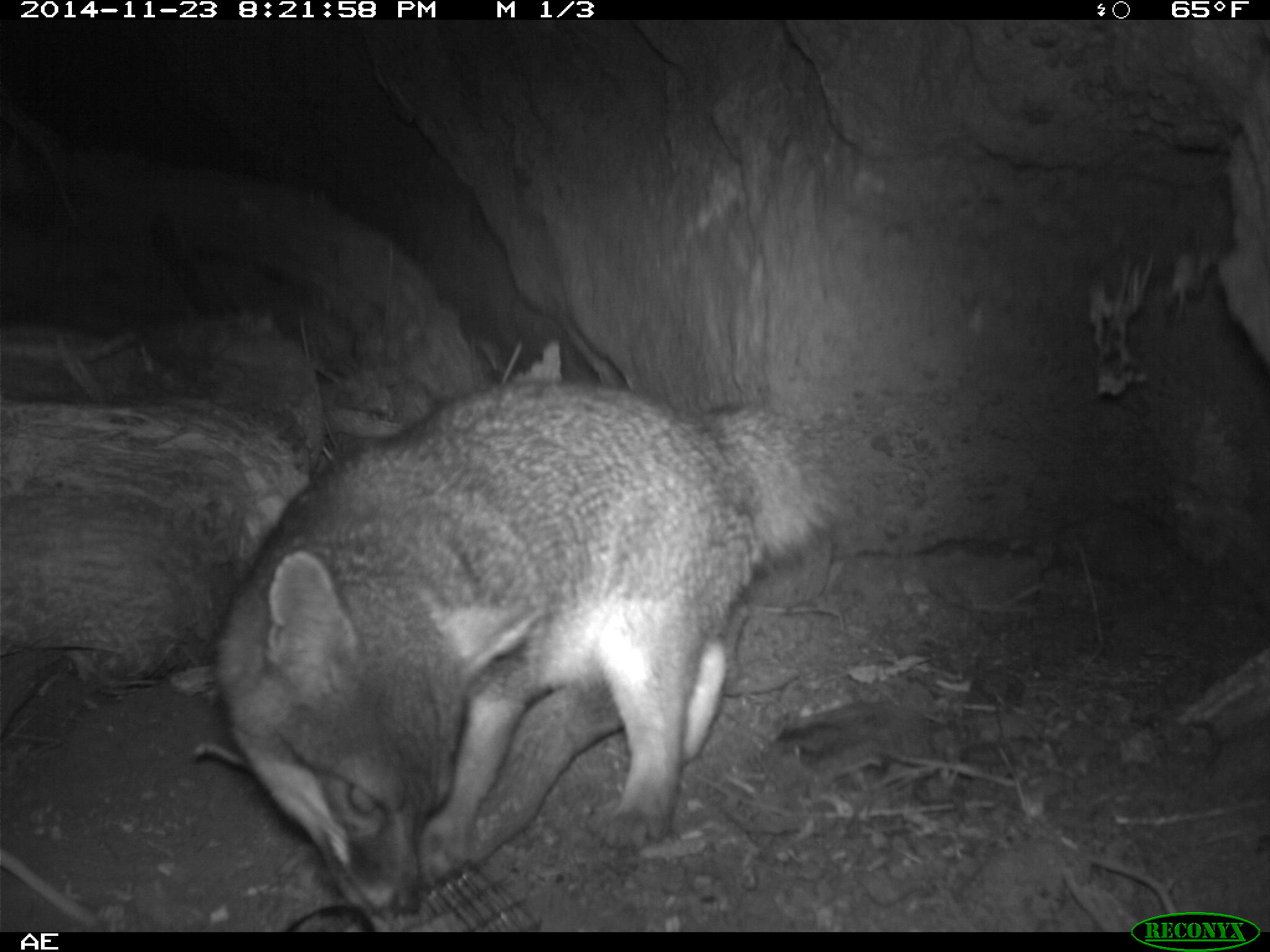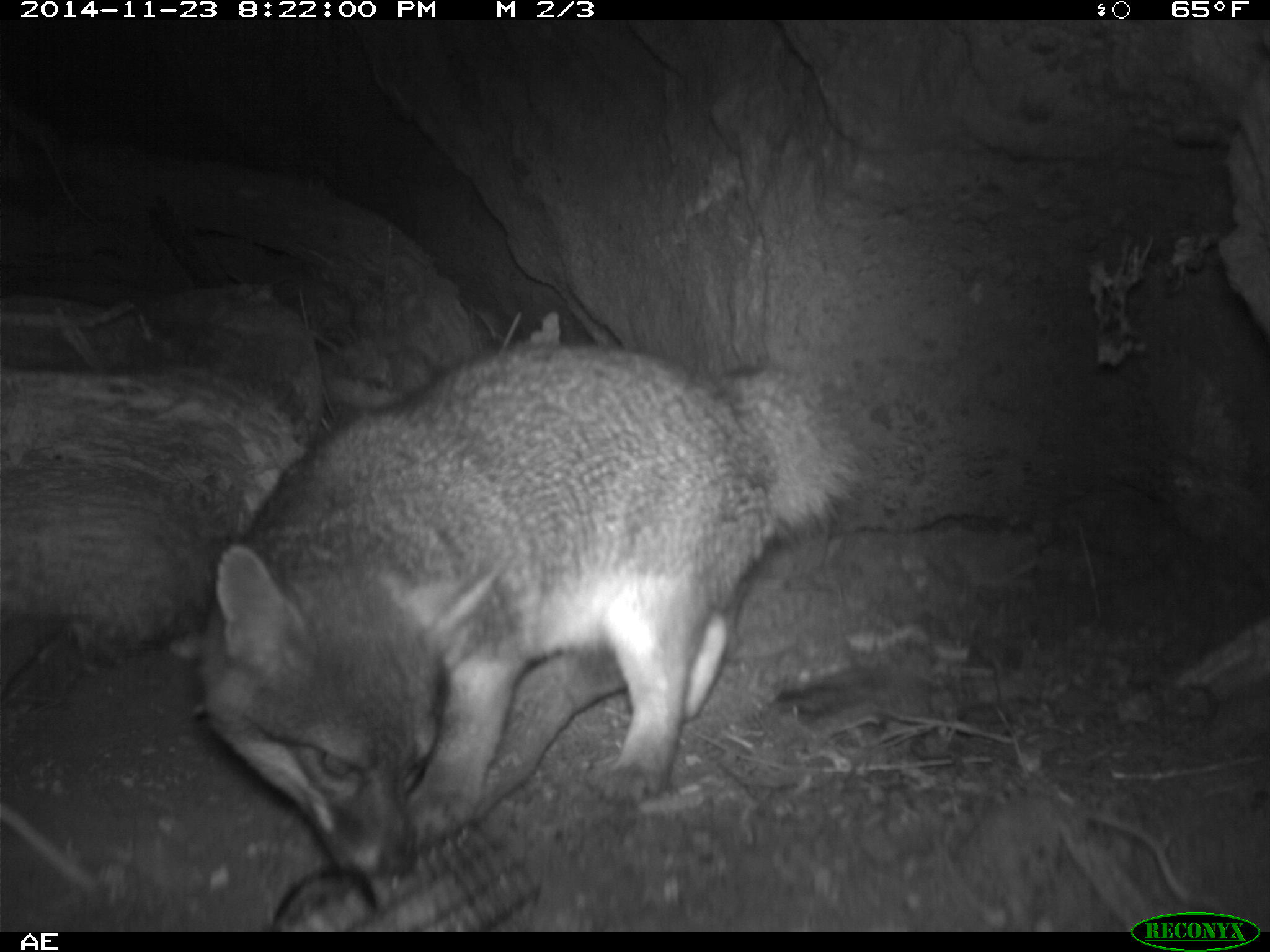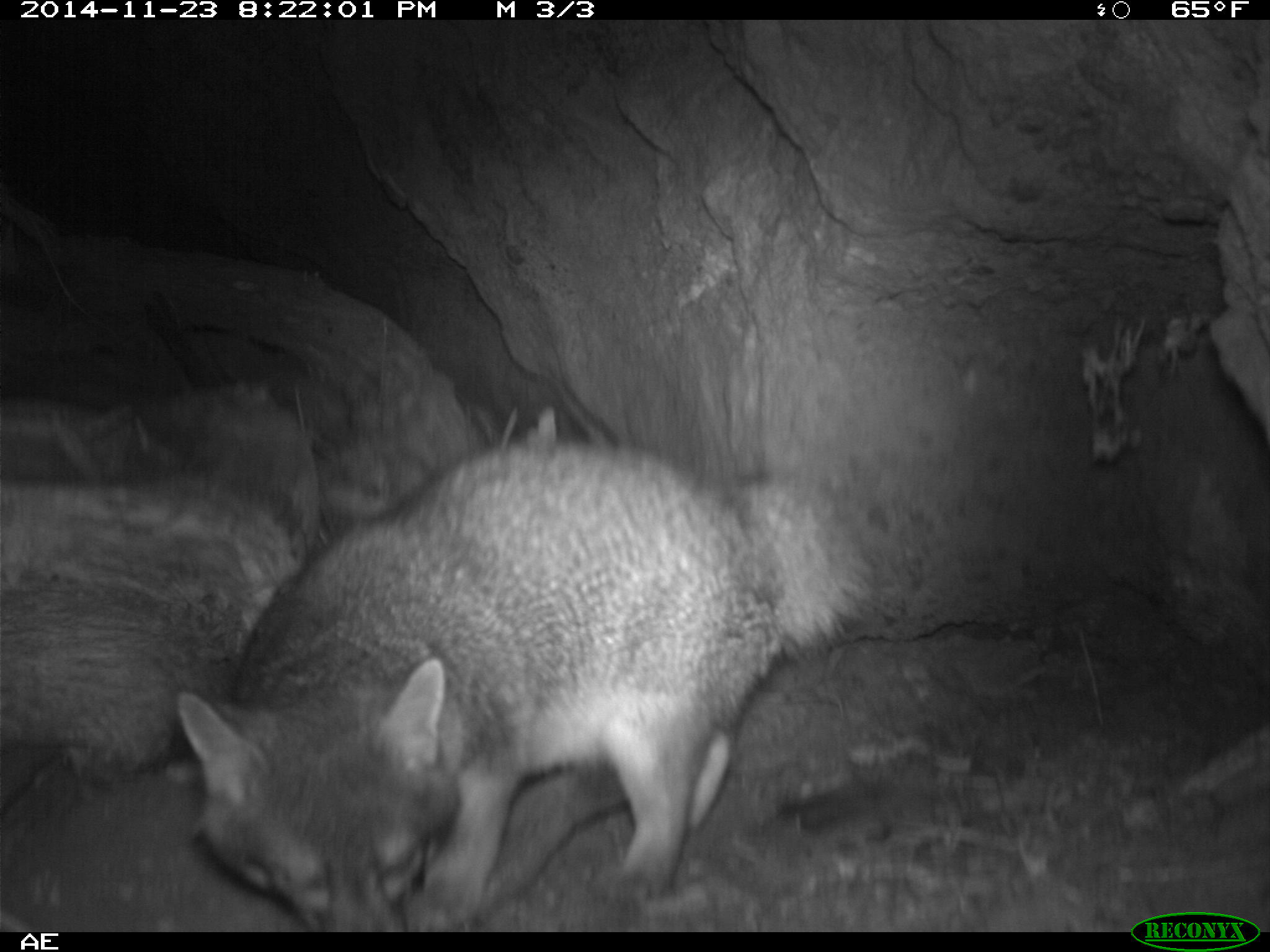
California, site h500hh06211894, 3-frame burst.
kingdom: Animalia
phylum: Chordata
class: Mammalia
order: Carnivora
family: Canidae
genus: Urocyon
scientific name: Urocyon littoralis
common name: island fox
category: fox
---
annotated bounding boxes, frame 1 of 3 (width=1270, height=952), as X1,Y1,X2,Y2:
fox: 212,382,848,931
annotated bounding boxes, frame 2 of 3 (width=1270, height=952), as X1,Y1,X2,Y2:
fox: 199,340,868,886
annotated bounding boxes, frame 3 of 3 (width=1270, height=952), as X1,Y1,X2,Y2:
fox: 172,433,866,932